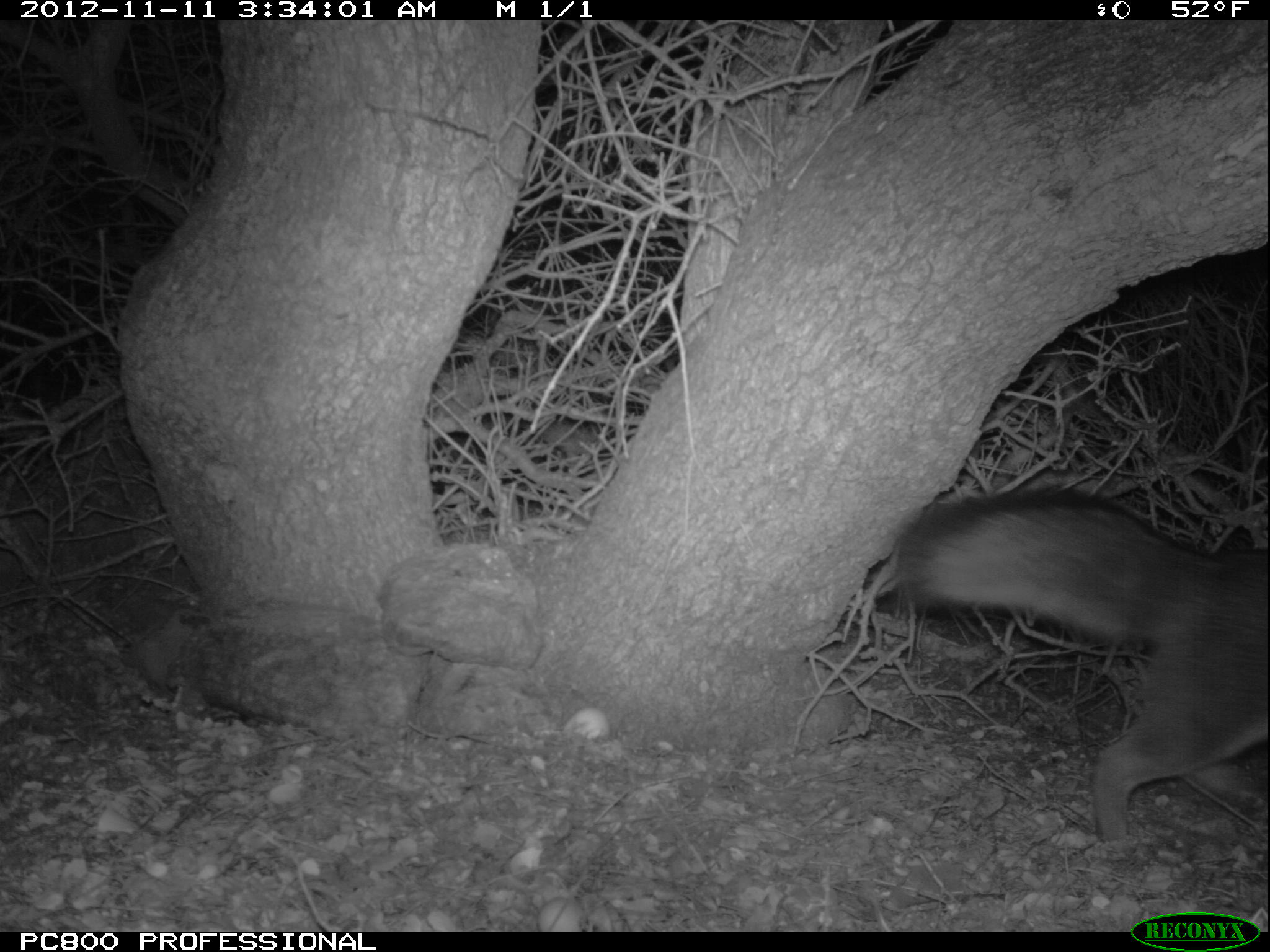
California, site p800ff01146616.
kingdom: Animalia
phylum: Chordata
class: Mammalia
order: Carnivora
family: Canidae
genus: Urocyon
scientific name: Urocyon littoralis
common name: island fox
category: fox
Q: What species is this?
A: Fox (island fox) (Urocyon littoralis).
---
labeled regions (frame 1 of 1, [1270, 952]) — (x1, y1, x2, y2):
fox: (893, 480, 1269, 842)